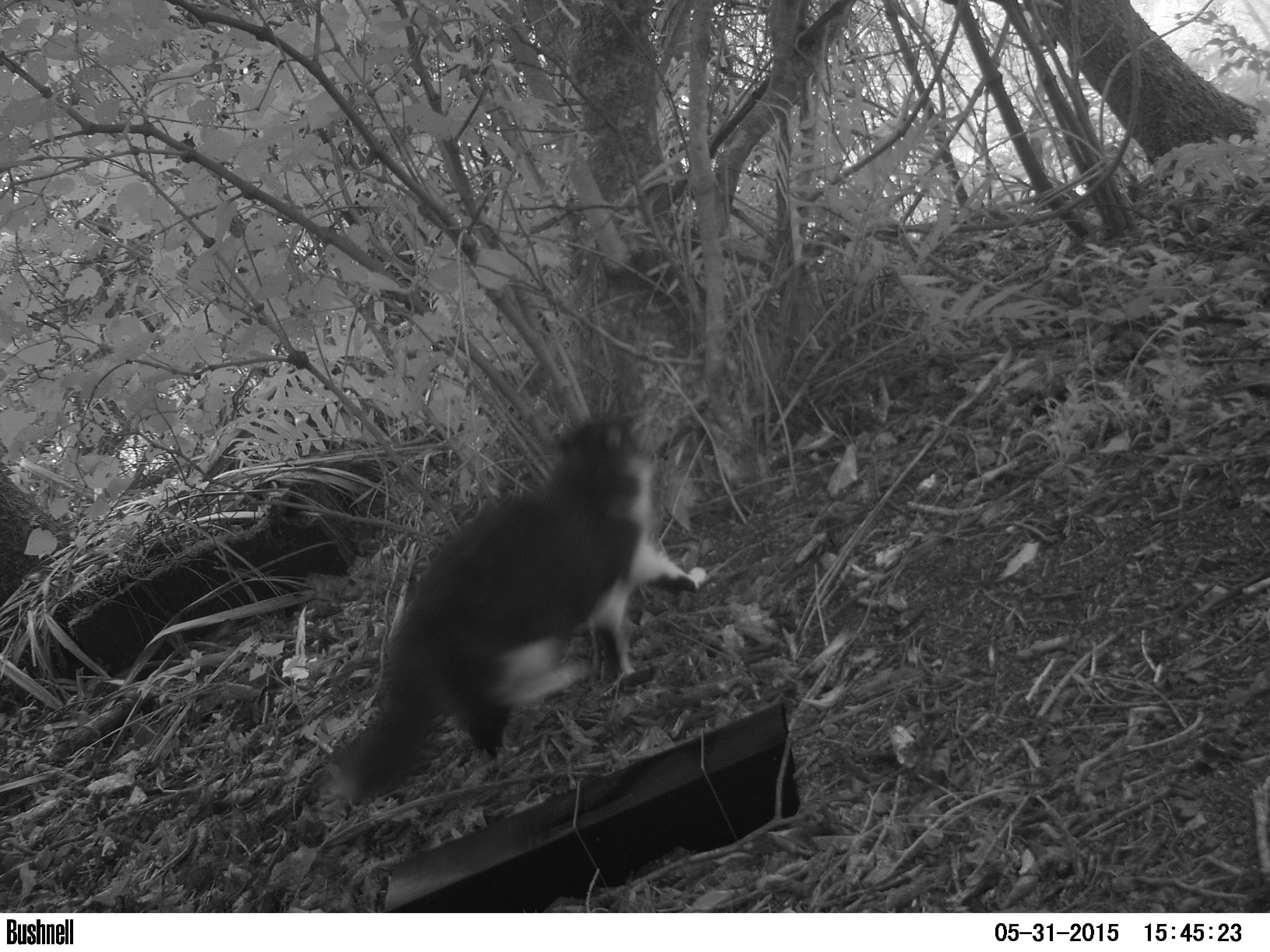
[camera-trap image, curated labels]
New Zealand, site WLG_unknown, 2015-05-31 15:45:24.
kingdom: Animalia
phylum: Chordata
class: Mammalia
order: Carnivora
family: Felidae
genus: Felis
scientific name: Felis catus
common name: domestic cat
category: cat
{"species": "cat (domestic cat) (Felis catus)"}